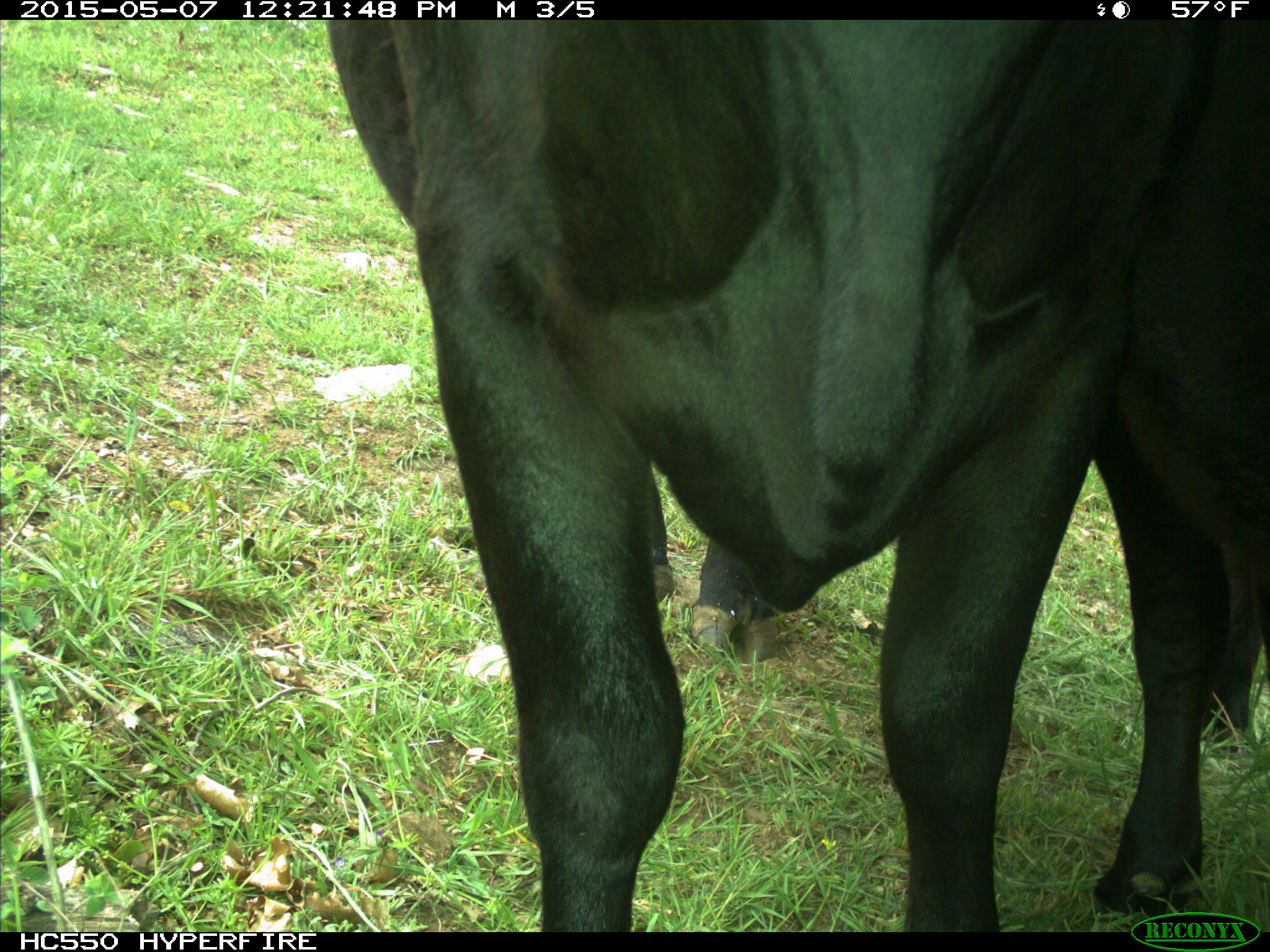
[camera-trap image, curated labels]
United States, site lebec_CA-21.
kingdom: Animalia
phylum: Chordata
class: Mammalia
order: Artiodactyla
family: Bovidae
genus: Bos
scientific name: Bos taurus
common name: domestic cow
Bos taurus (domestic cow).